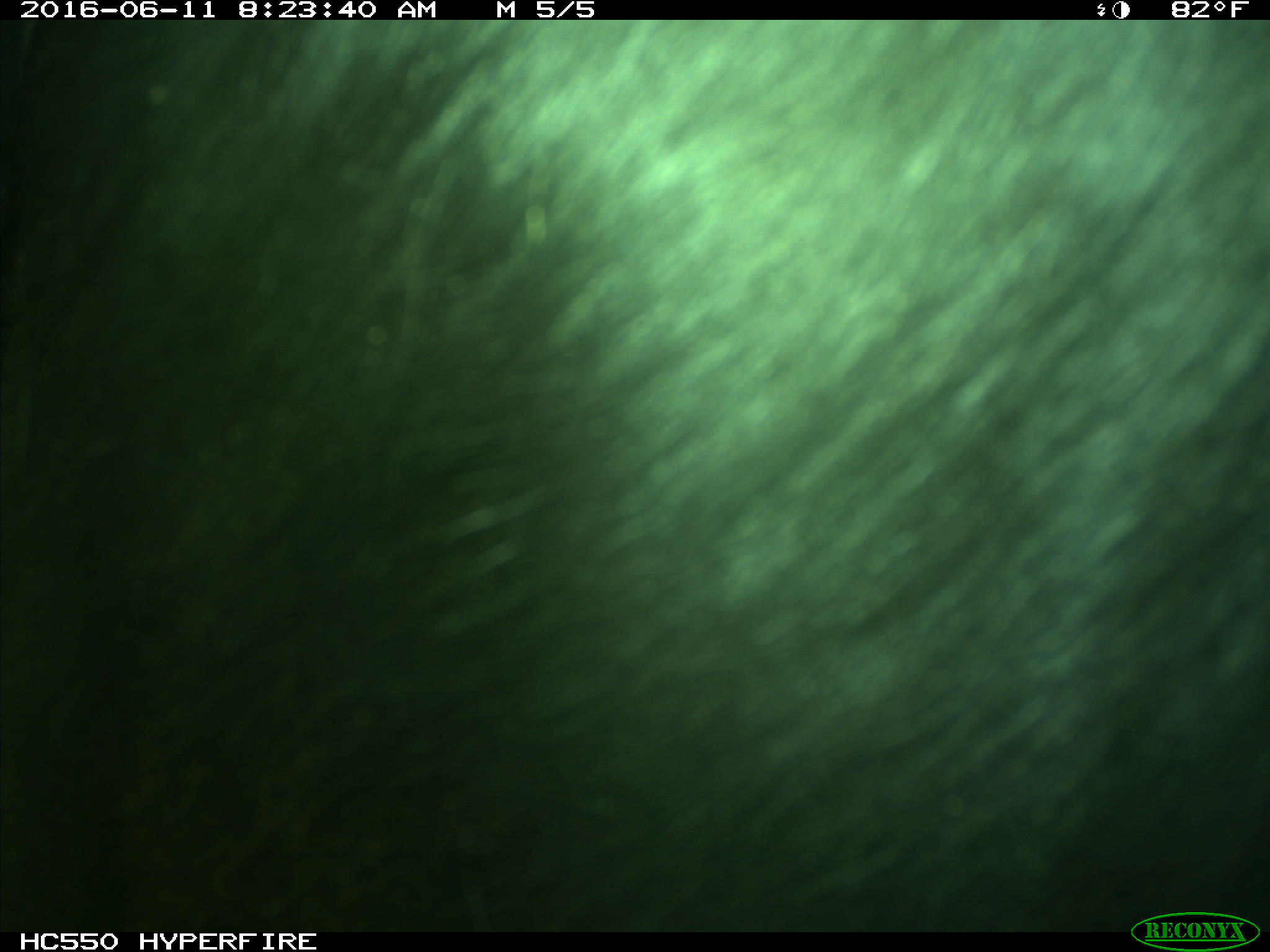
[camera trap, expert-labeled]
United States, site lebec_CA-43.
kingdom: Animalia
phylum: Chordata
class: Mammalia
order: Artiodactyla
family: Bovidae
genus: Bos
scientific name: Bos taurus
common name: domestic cow